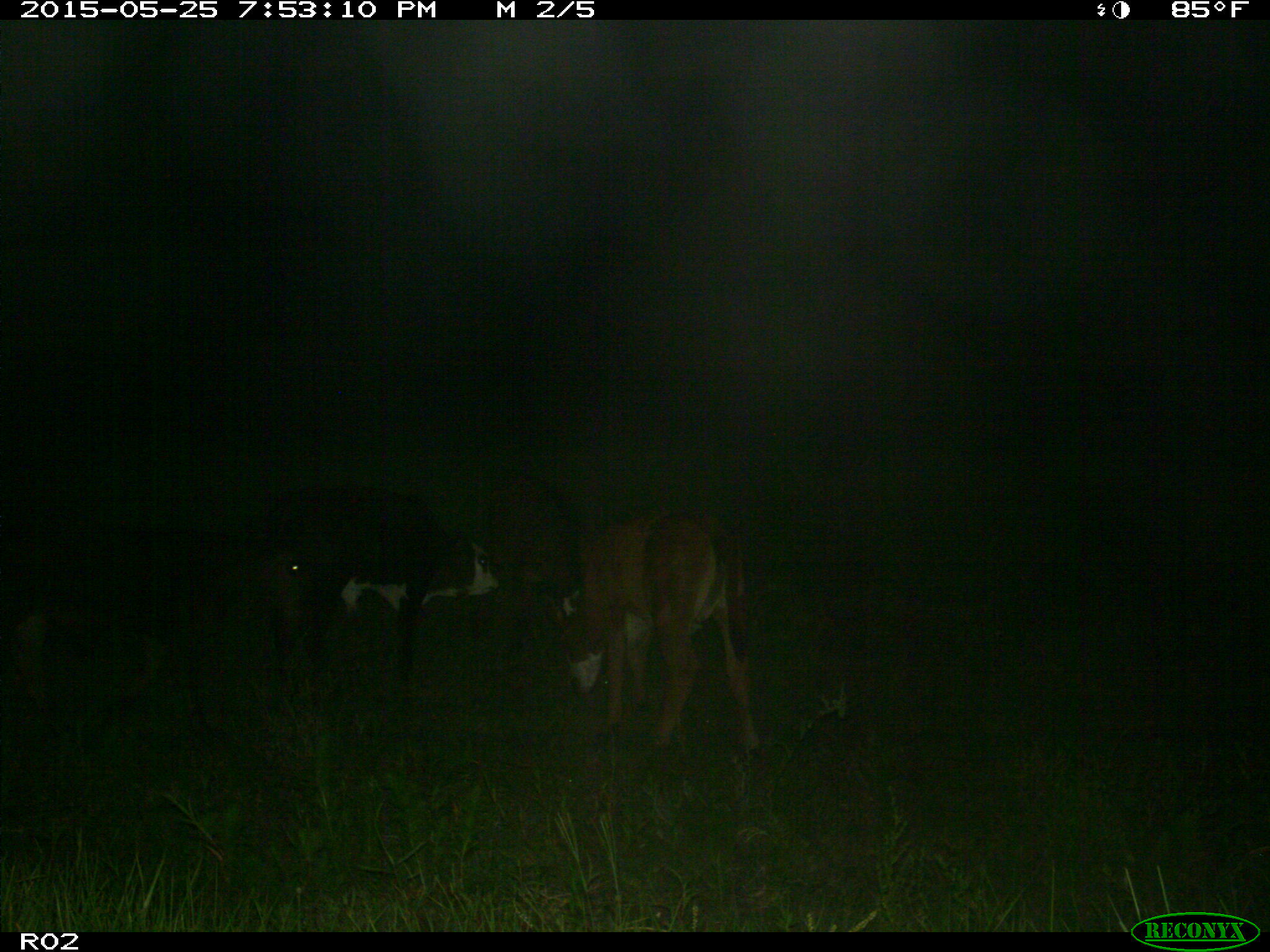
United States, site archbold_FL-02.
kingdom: Animalia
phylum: Chordata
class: Mammalia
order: Artiodactyla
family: Bovidae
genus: Bos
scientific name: Bos taurus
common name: domestic cow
Bos taurus (domestic cow).